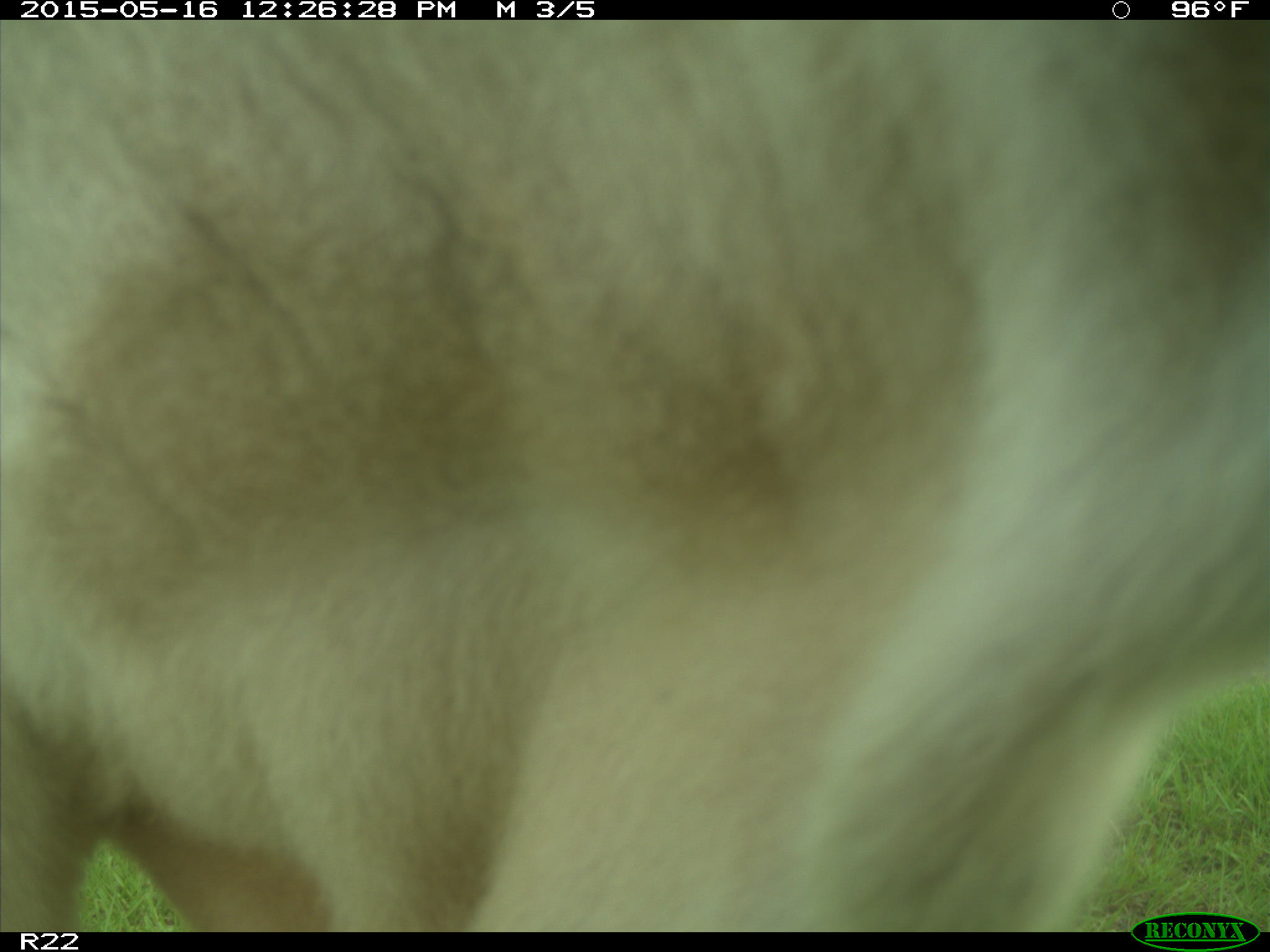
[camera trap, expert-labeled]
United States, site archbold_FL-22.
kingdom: Animalia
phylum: Chordata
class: Mammalia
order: Artiodactyla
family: Bovidae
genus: Bos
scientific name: Bos taurus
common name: domestic cow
Bos taurus (domestic cow).